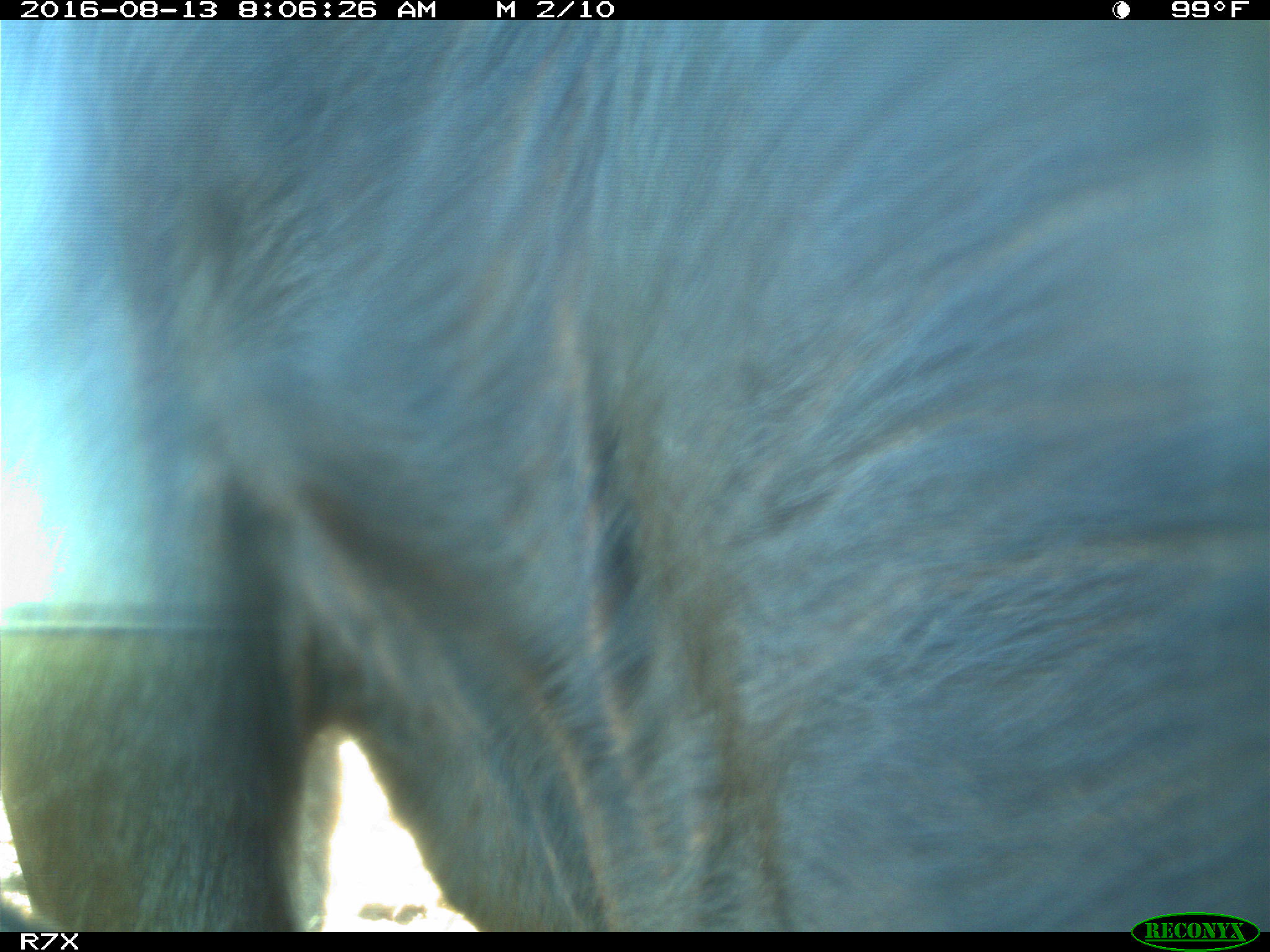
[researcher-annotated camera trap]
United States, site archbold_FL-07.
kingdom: Animalia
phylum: Chordata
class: Mammalia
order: Artiodactyla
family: Bovidae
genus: Bos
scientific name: Bos taurus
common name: domestic cow